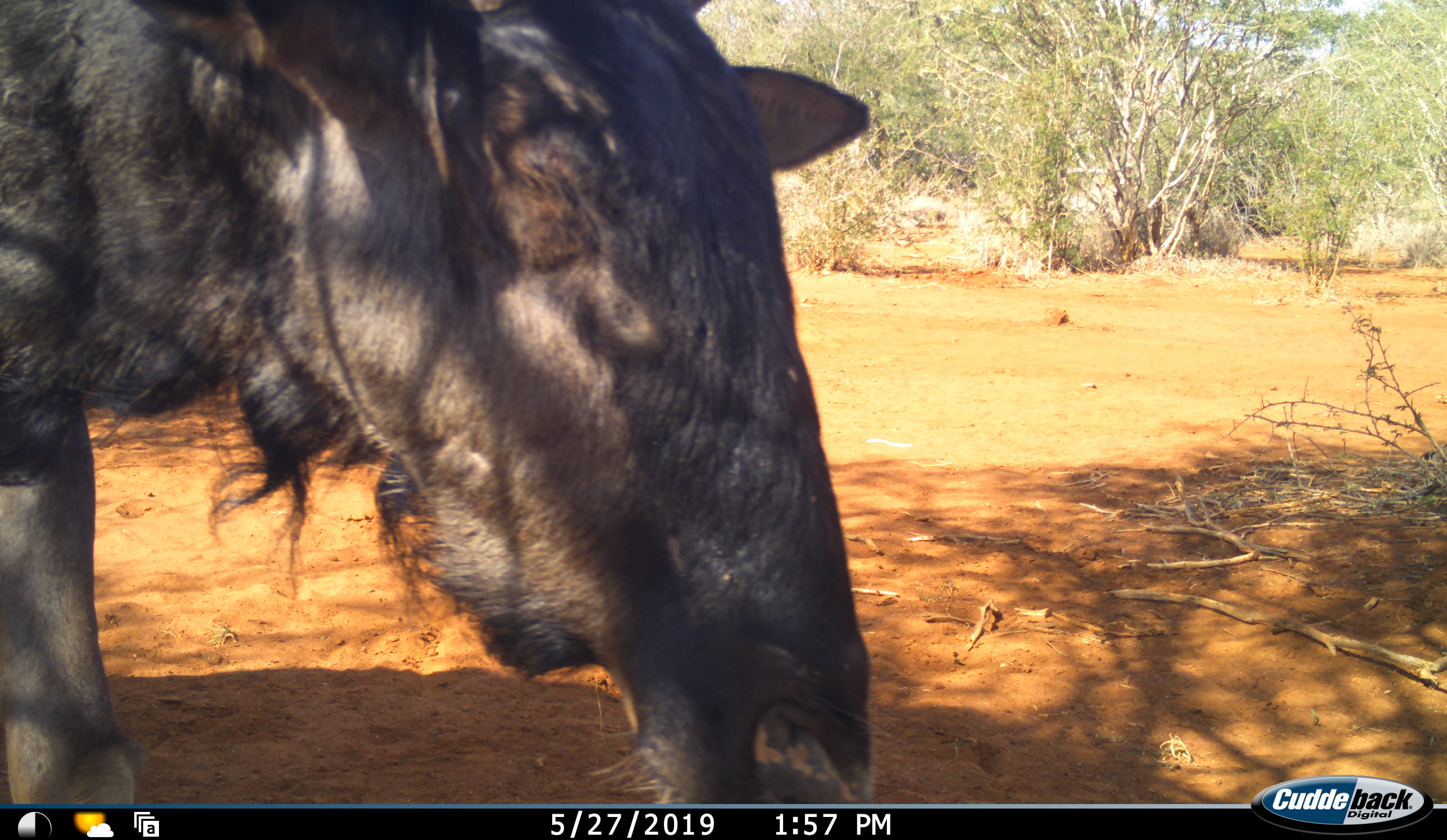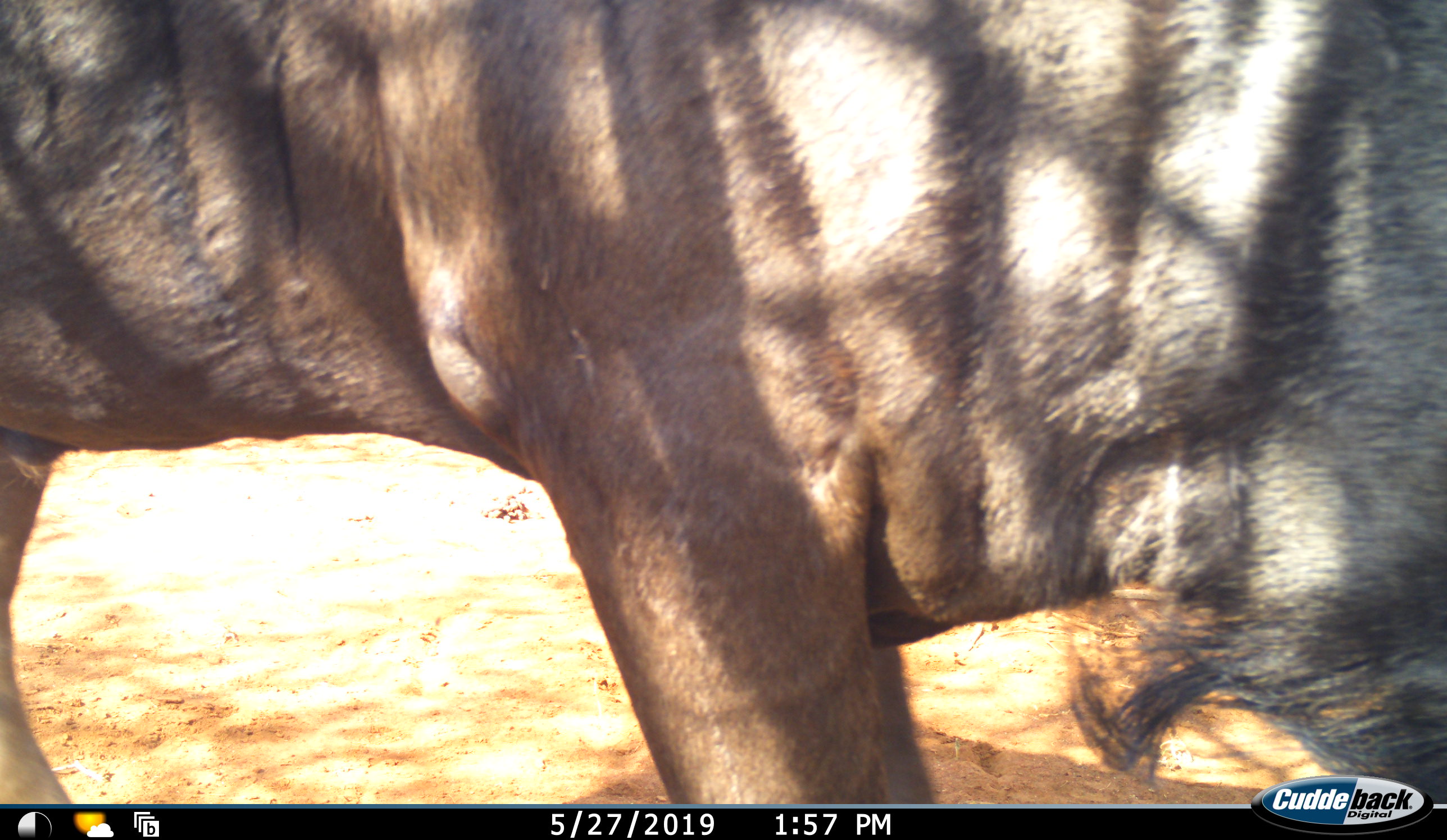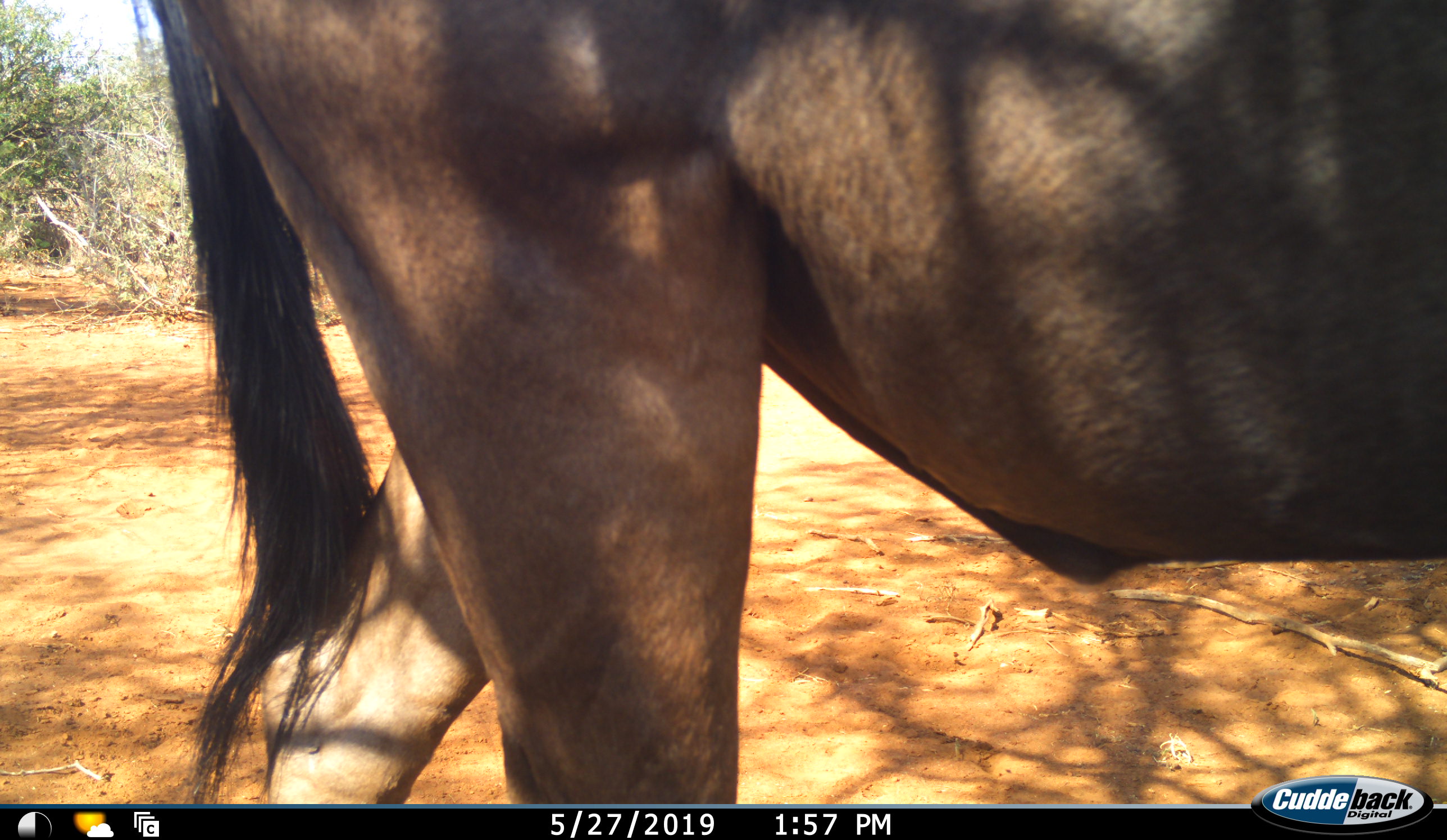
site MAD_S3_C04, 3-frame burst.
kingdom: Animalia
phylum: Chordata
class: Mammalia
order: Artiodactyla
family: Bovidae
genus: Connochaetes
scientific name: Connochaetes taurinus taurinus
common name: blue wildebeest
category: wildebeestblue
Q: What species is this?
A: Wildebeestblue (blue wildebeest) (Connochaetes taurinus taurinus).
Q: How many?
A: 1.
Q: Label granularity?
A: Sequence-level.